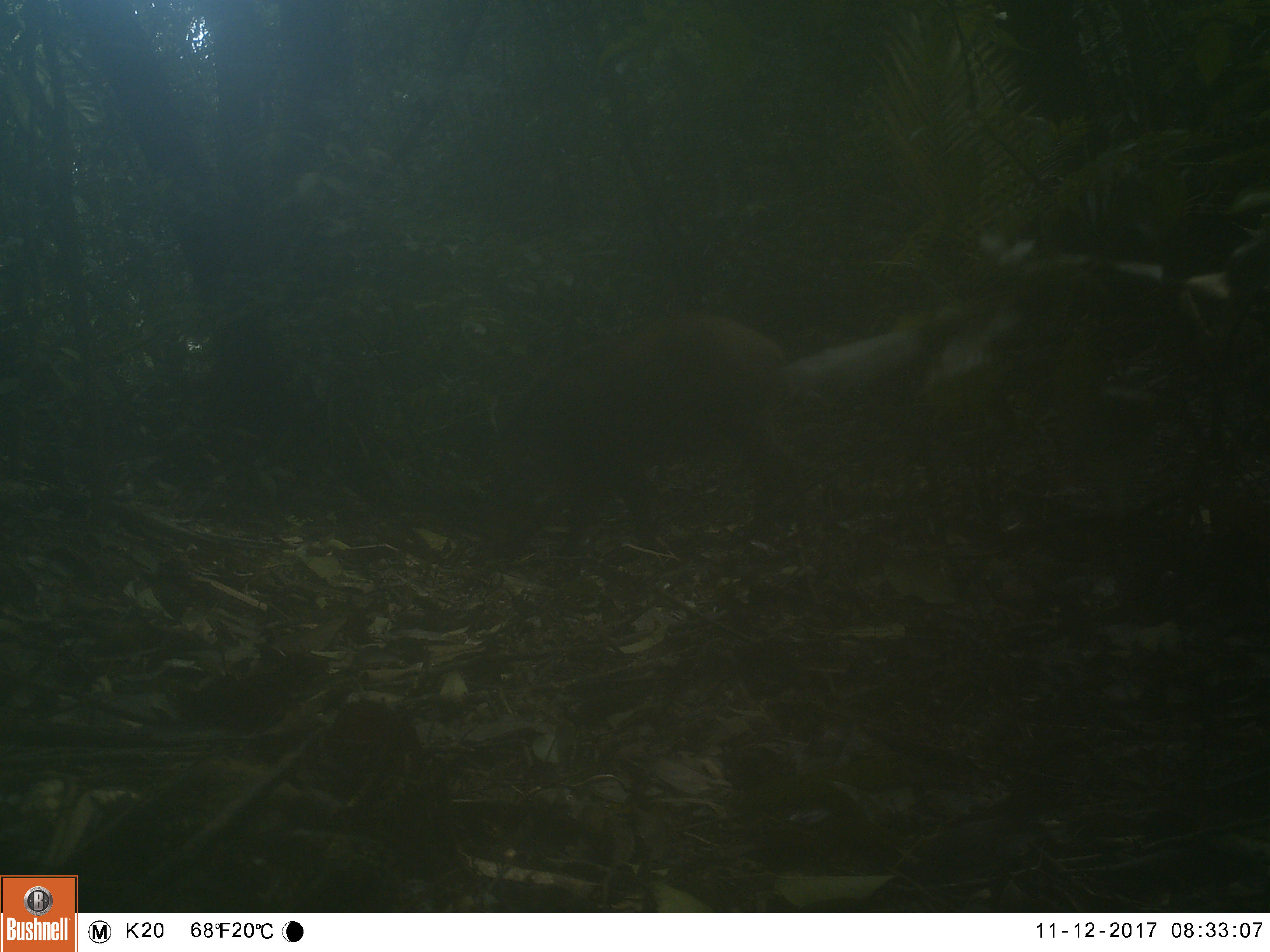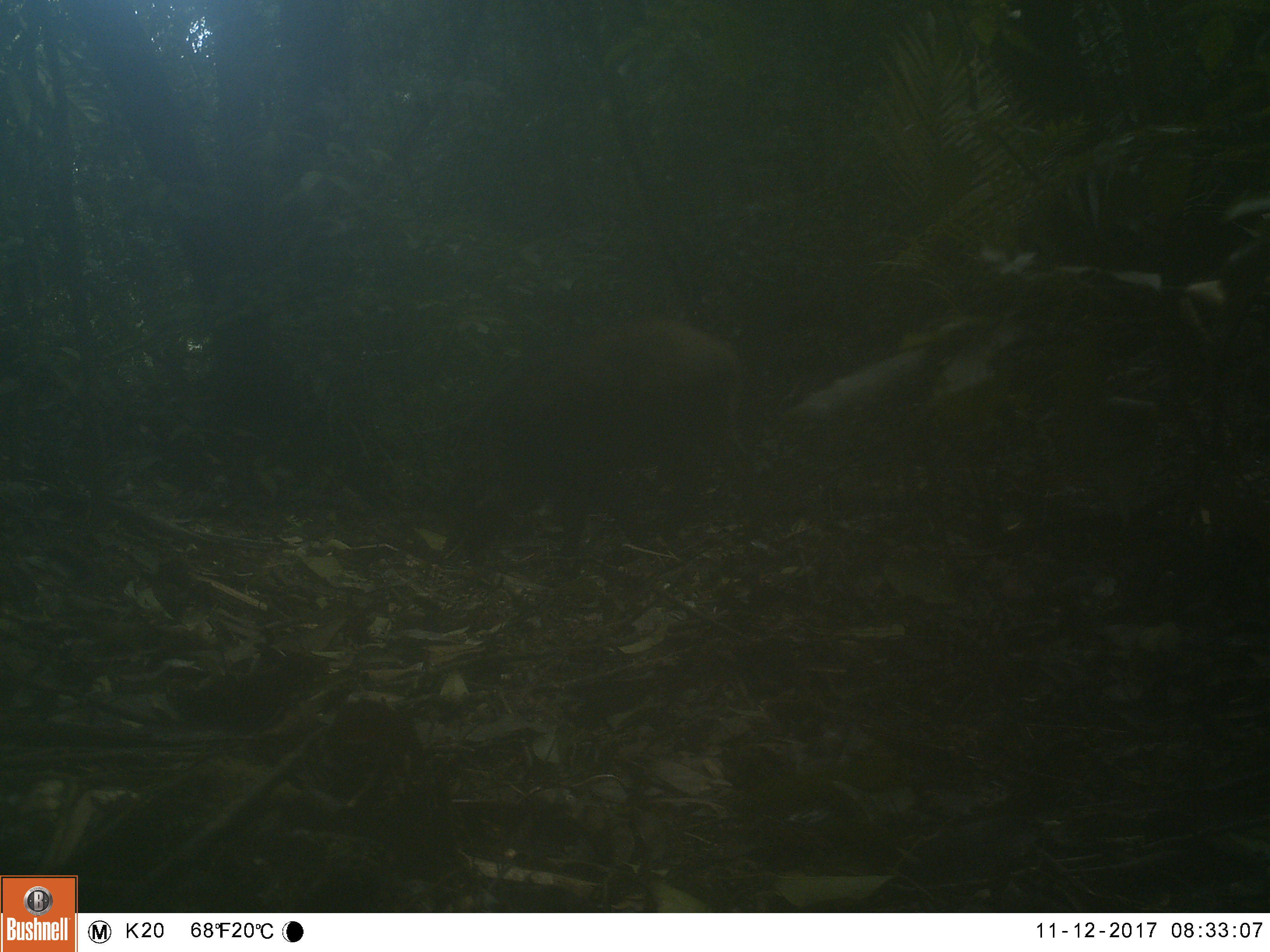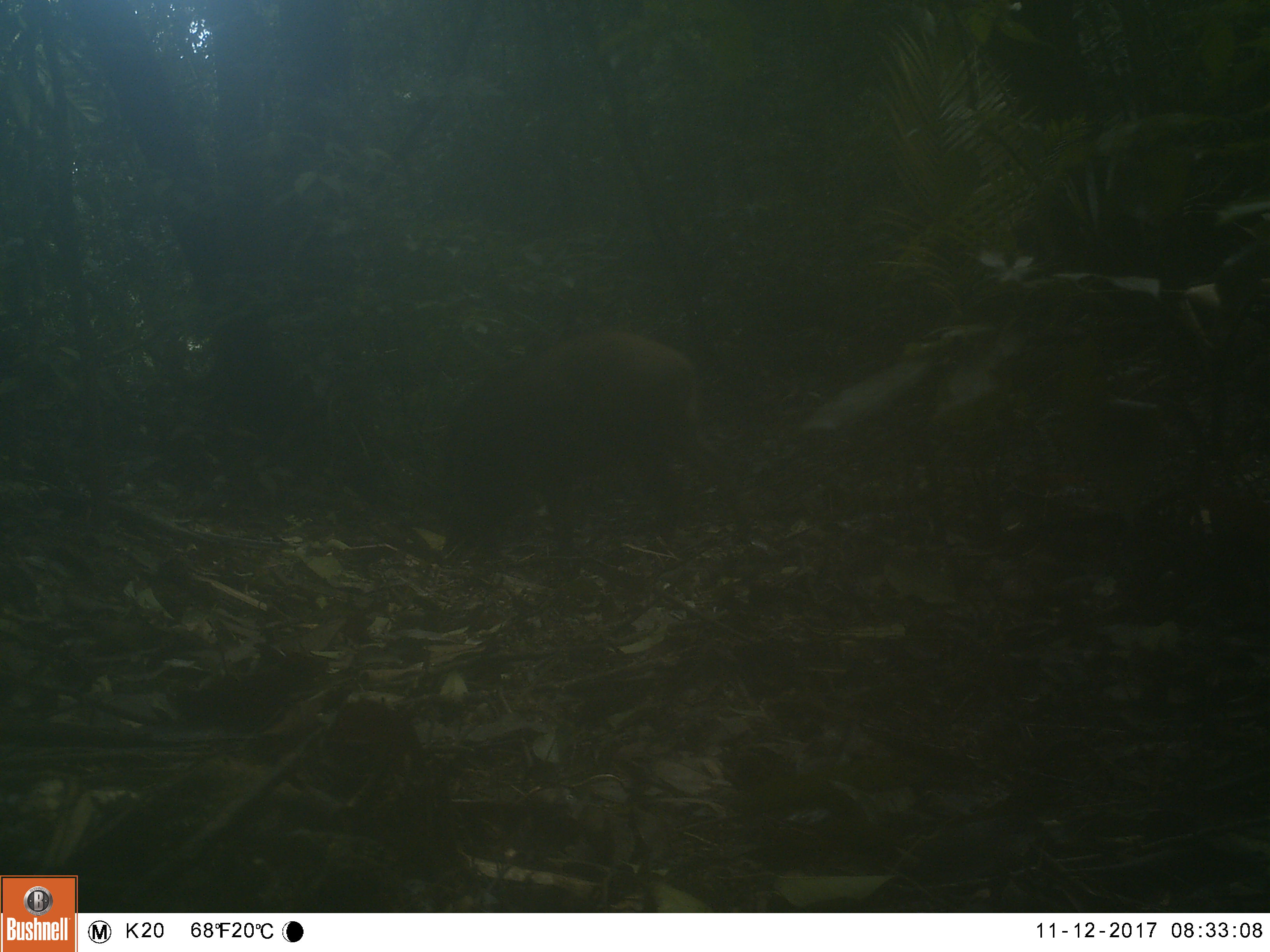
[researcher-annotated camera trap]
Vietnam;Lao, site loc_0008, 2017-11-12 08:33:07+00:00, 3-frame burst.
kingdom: Animalia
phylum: Chordata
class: Mammalia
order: Artiodactyla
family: Suidae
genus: Sus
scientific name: Sus scrofa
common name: eurasian wild pig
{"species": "eurasian wild pig (Sus scrofa)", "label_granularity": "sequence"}